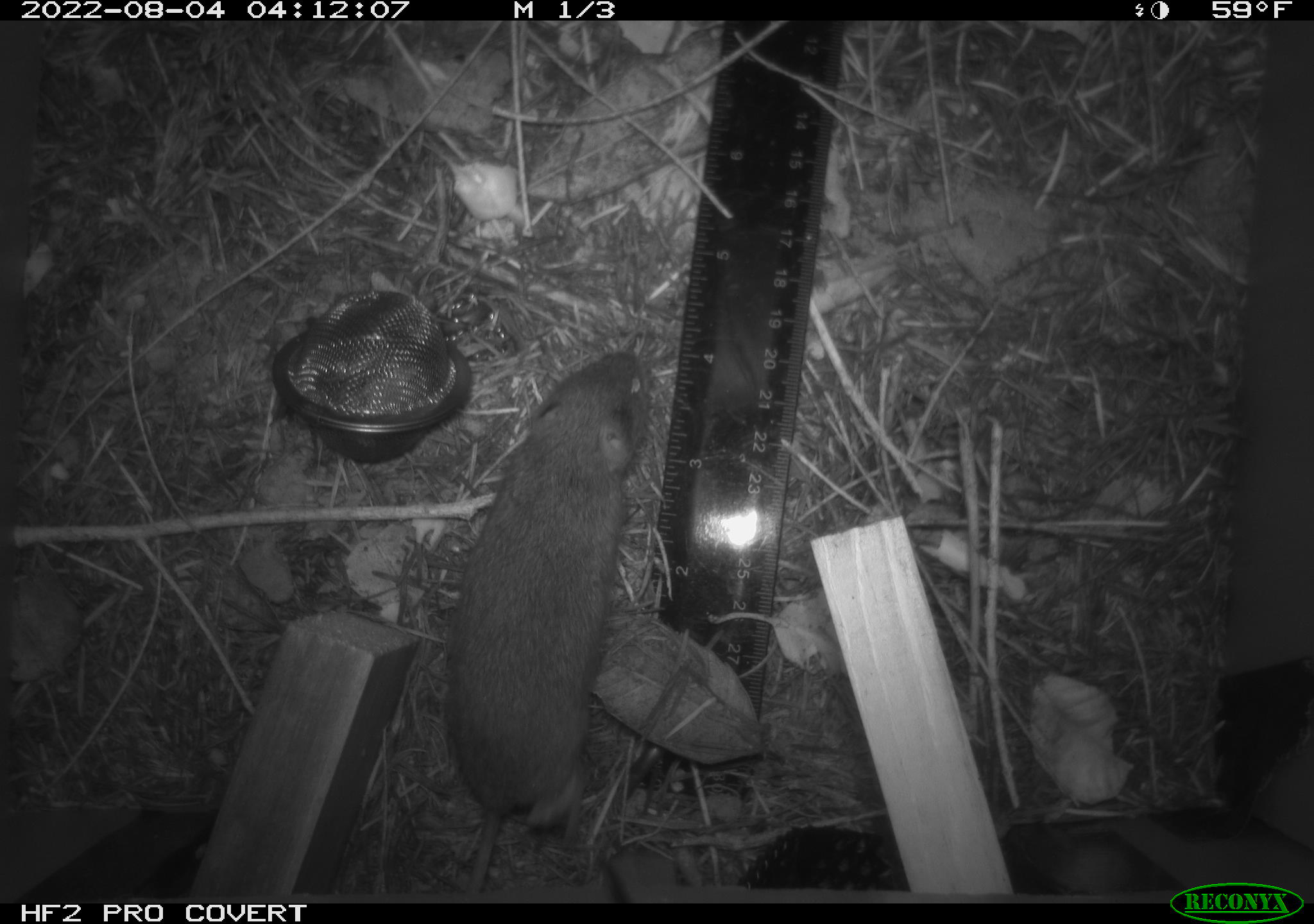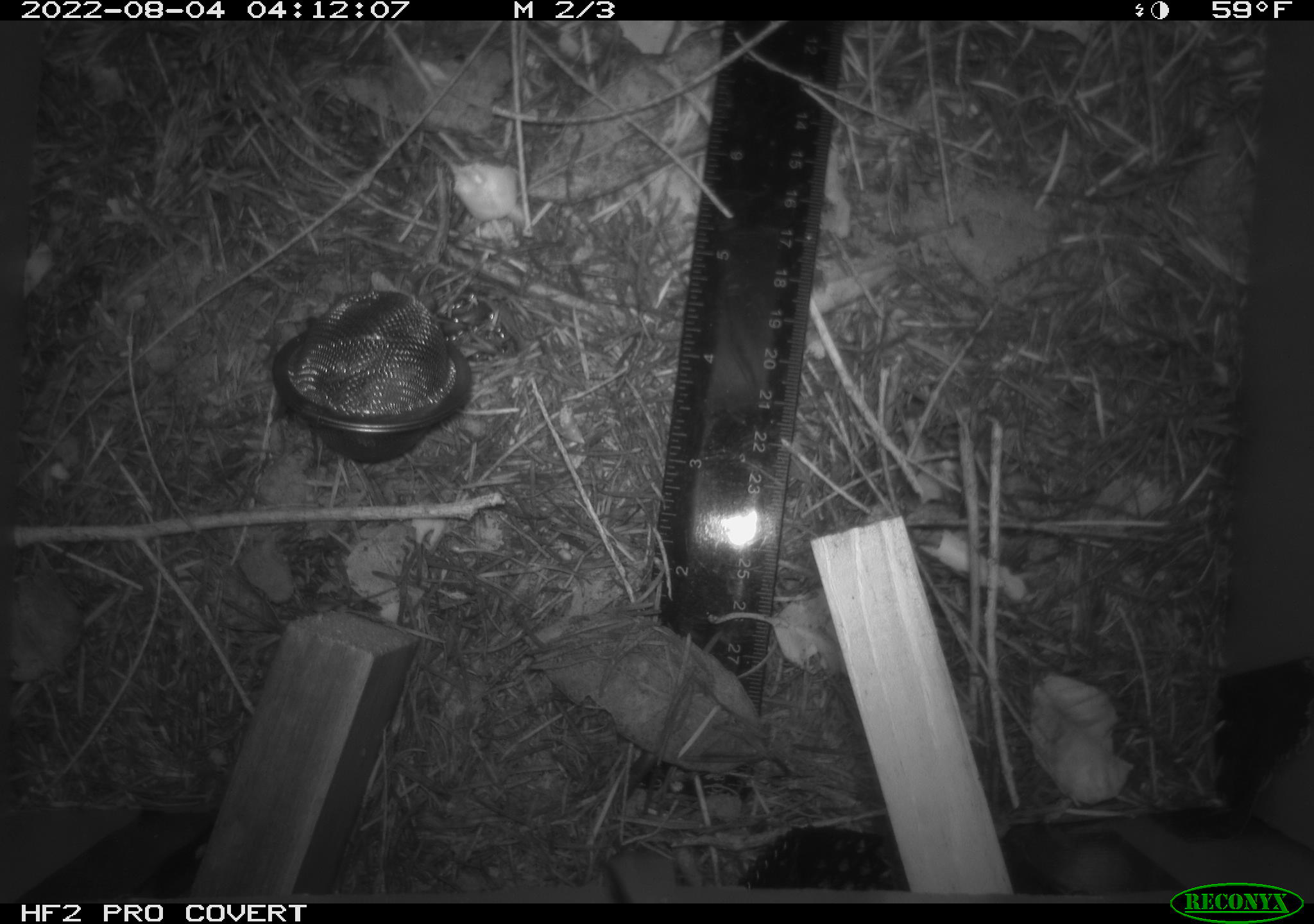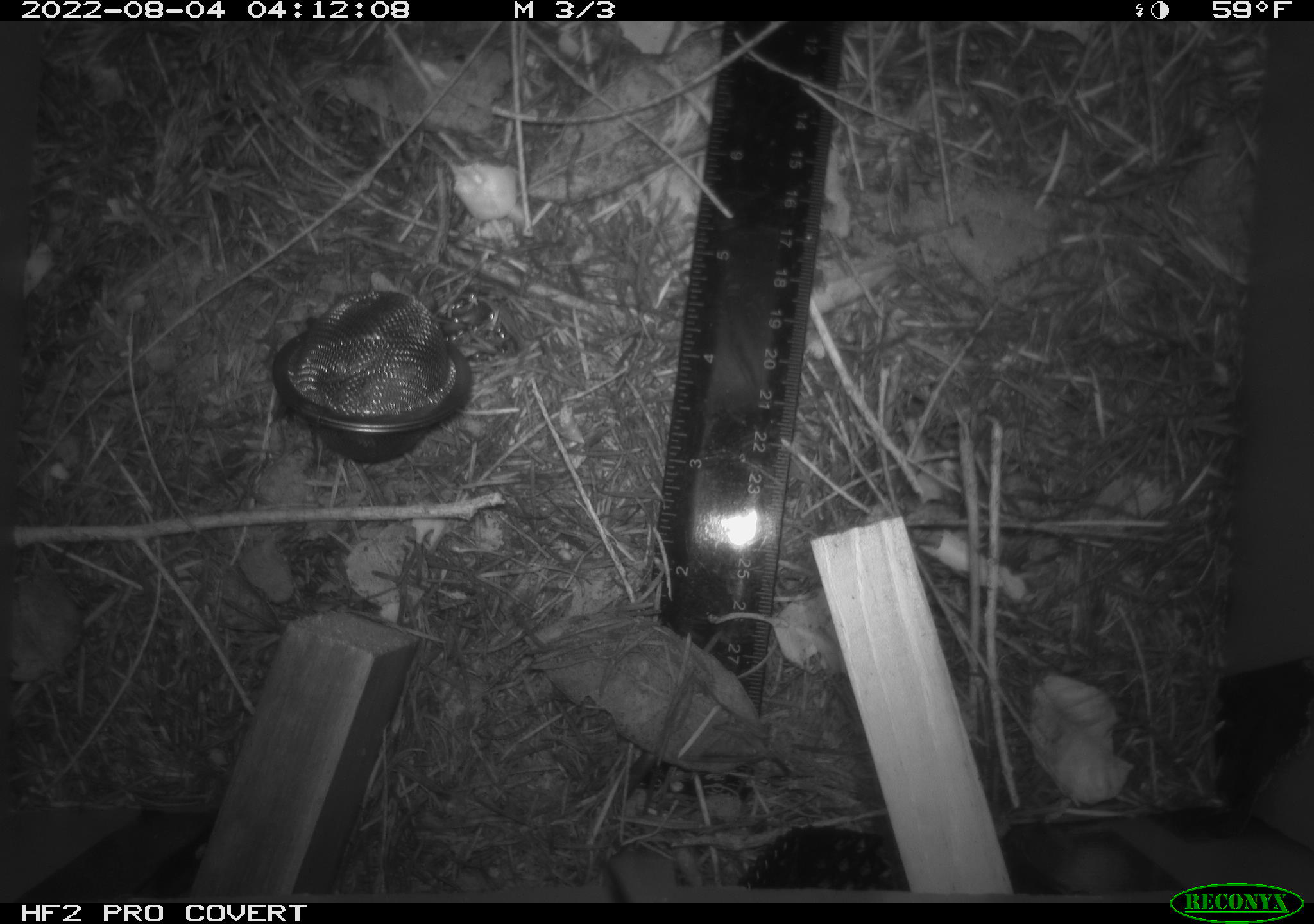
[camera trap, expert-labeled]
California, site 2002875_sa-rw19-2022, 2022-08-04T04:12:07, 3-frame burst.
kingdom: Animalia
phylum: Chordata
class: Mammalia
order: Rodentia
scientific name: Rodentia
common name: mouse species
Mouse species (Rodentia).